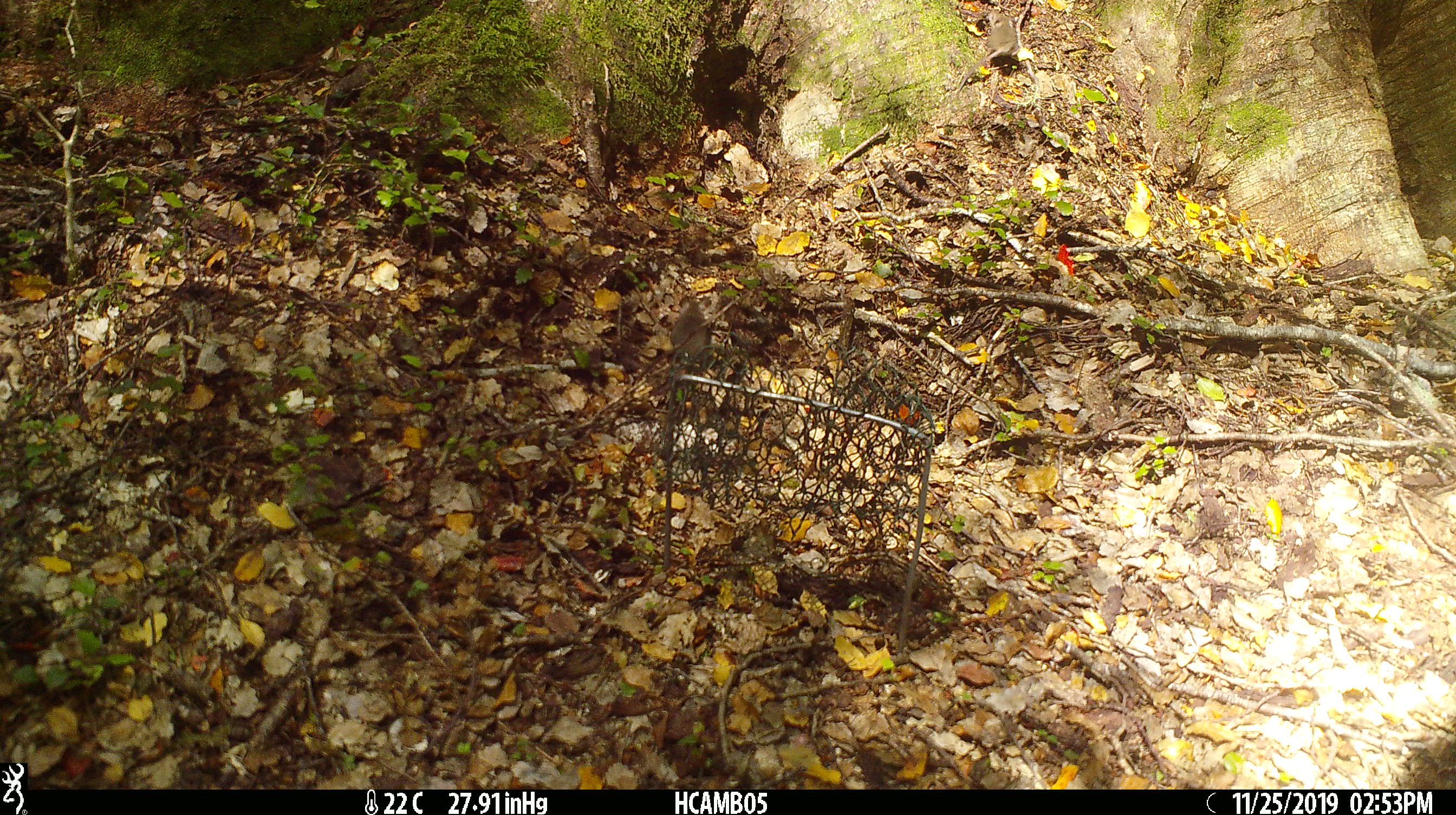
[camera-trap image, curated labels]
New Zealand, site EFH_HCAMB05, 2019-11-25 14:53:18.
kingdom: Animalia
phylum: Chordata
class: Mammalia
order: Rodentia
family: Muridae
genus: Mus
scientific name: Mus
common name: mouse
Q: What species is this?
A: Mouse (Mus).